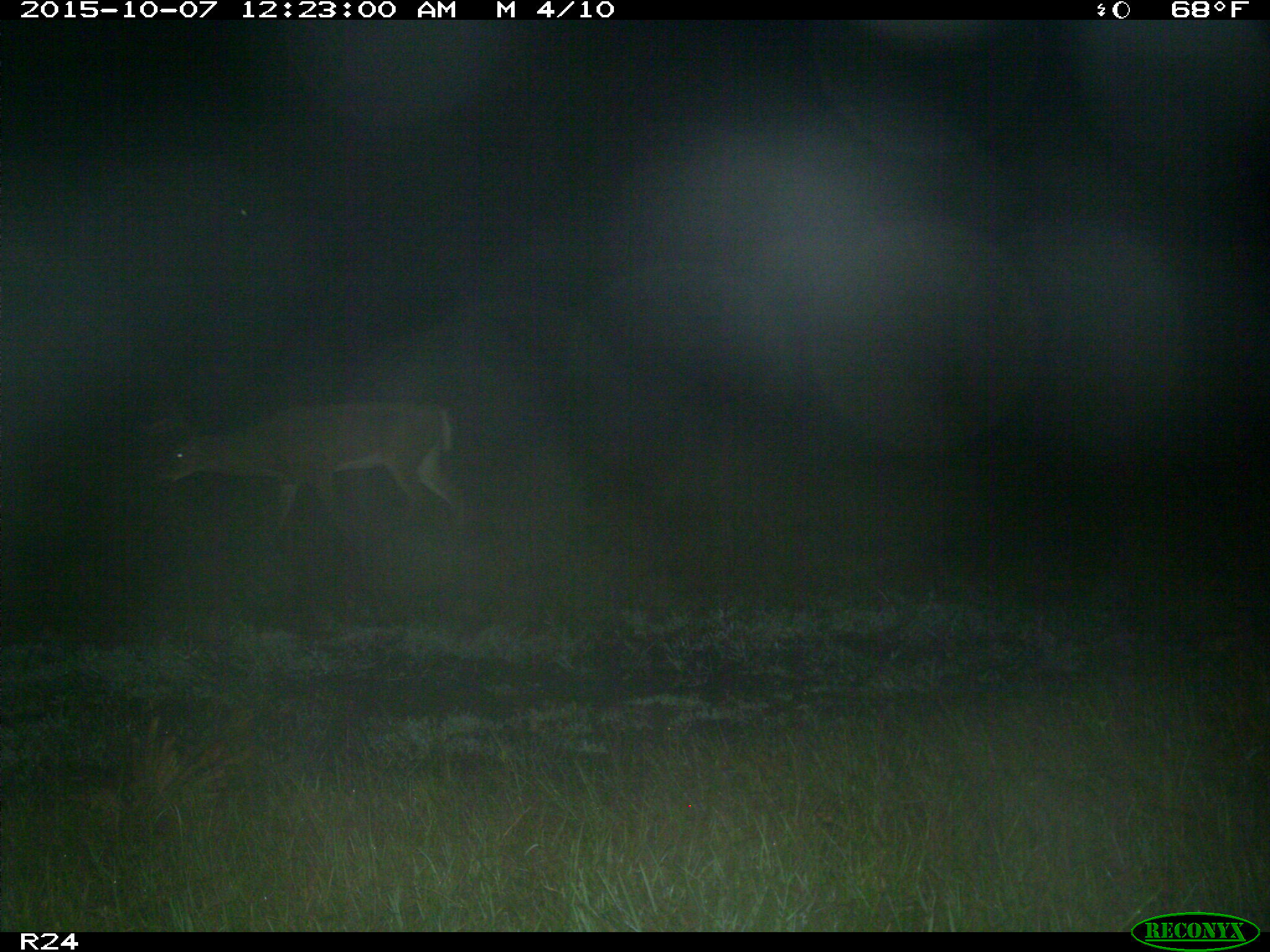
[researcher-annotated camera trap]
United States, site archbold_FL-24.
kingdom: Animalia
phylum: Chordata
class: Mammalia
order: Artiodactyla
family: Cervidae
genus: Odocoileus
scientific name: Odocoileus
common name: deer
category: unidentified deer